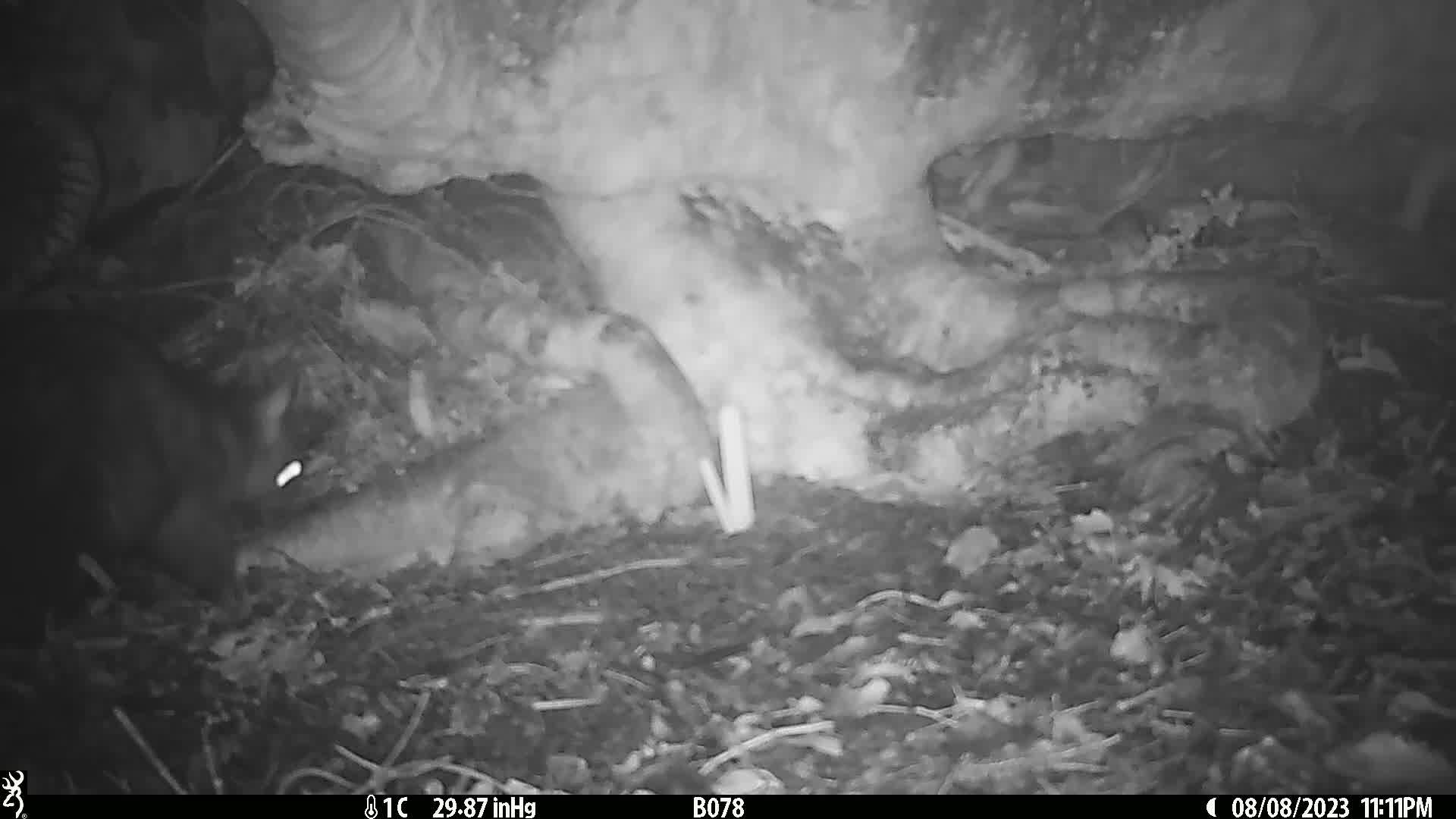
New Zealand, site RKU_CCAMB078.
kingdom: Animalia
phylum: Chordata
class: Mammalia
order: Diprotodontia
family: Phalangeridae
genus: Trichosurus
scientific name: Trichosurus vulpecula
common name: common brushtail possum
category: possum